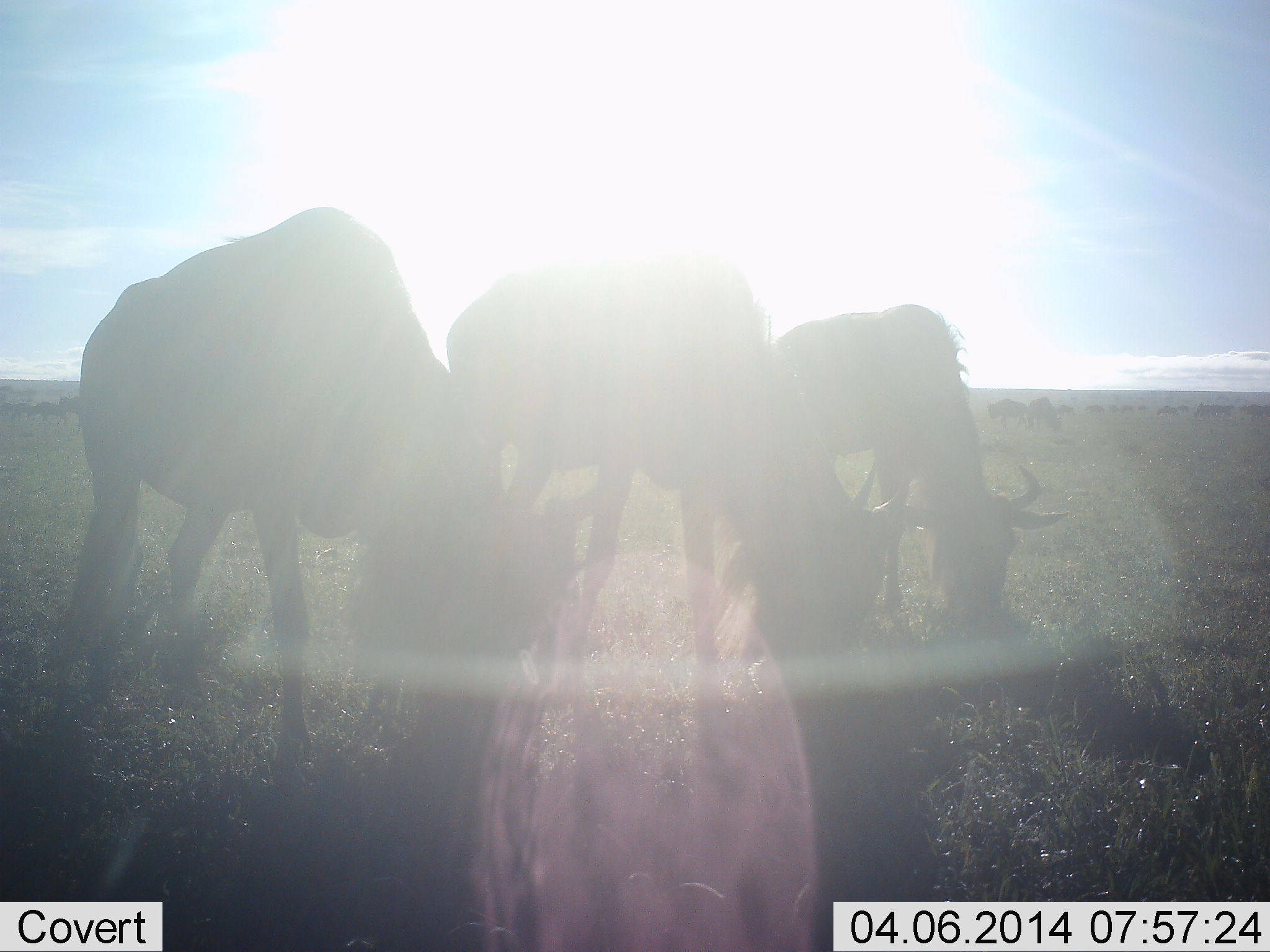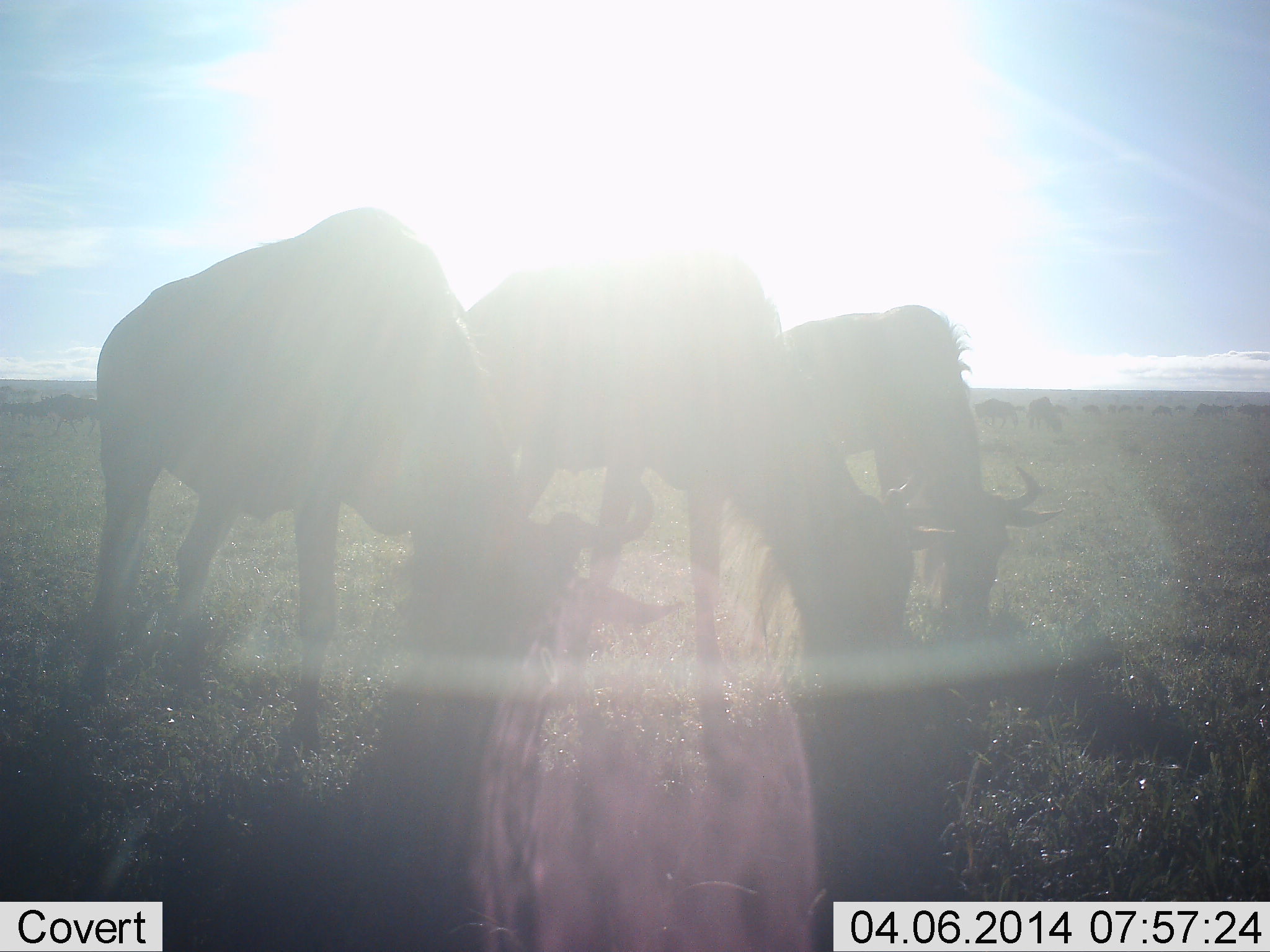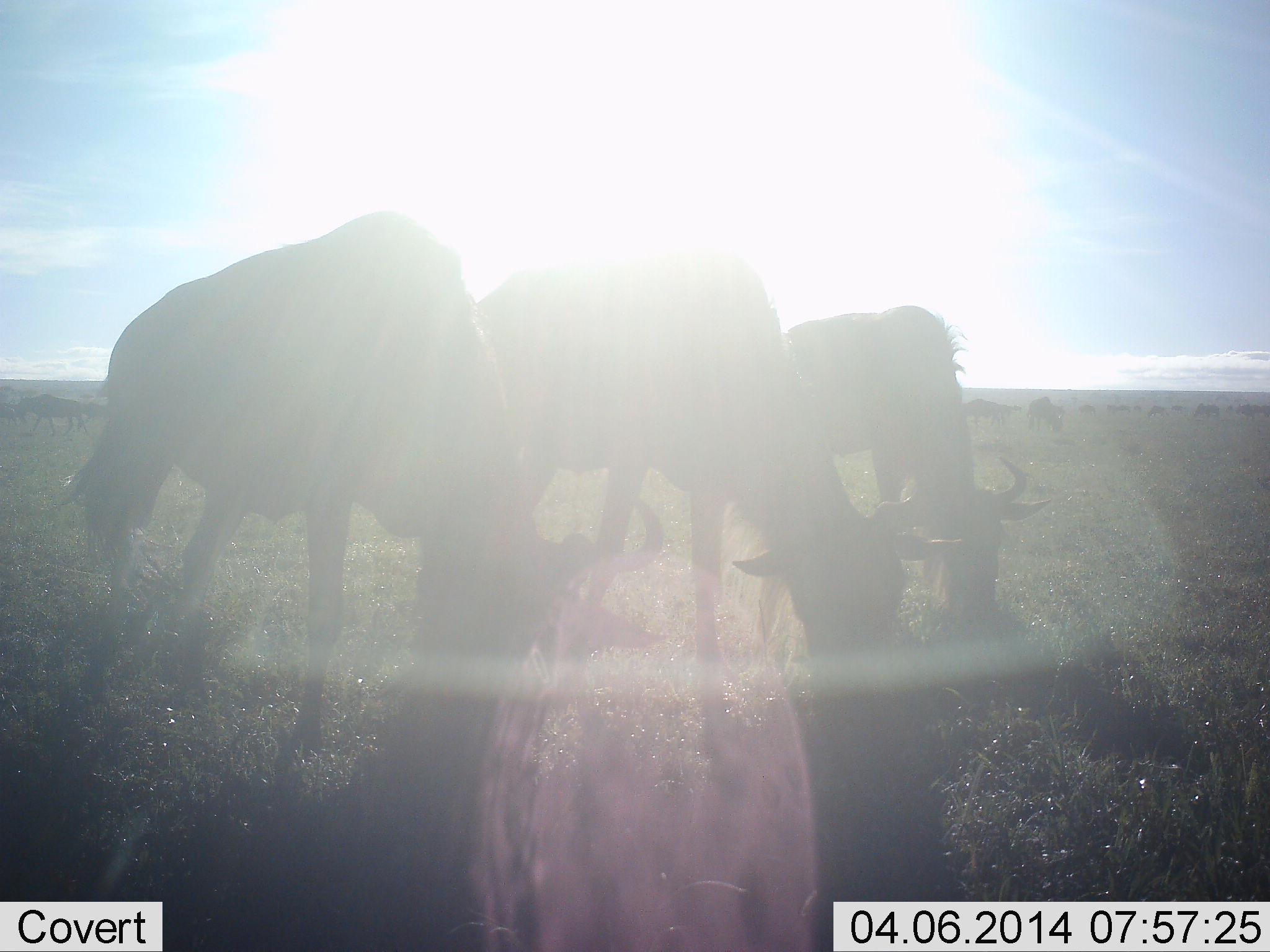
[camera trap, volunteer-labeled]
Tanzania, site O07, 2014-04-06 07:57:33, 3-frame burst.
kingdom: Animalia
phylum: Chordata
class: Mammalia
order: Artiodactyla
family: Bovidae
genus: Connochaetes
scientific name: Connochaetes taurinus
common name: blue wildebeest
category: wildebeest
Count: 11-50.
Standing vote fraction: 30%.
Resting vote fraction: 0%.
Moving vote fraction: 30%.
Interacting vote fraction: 0%.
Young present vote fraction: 0%.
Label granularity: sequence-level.